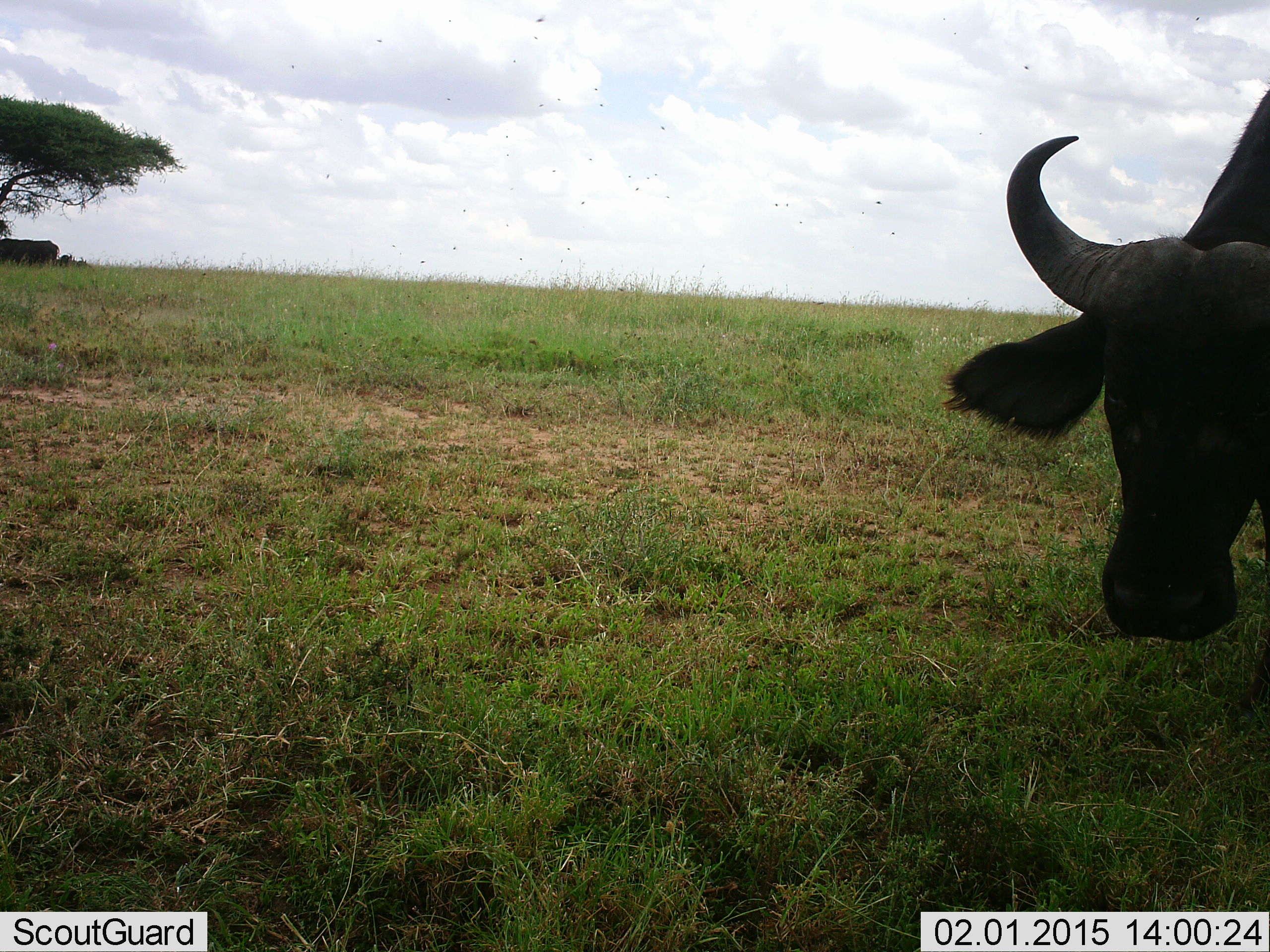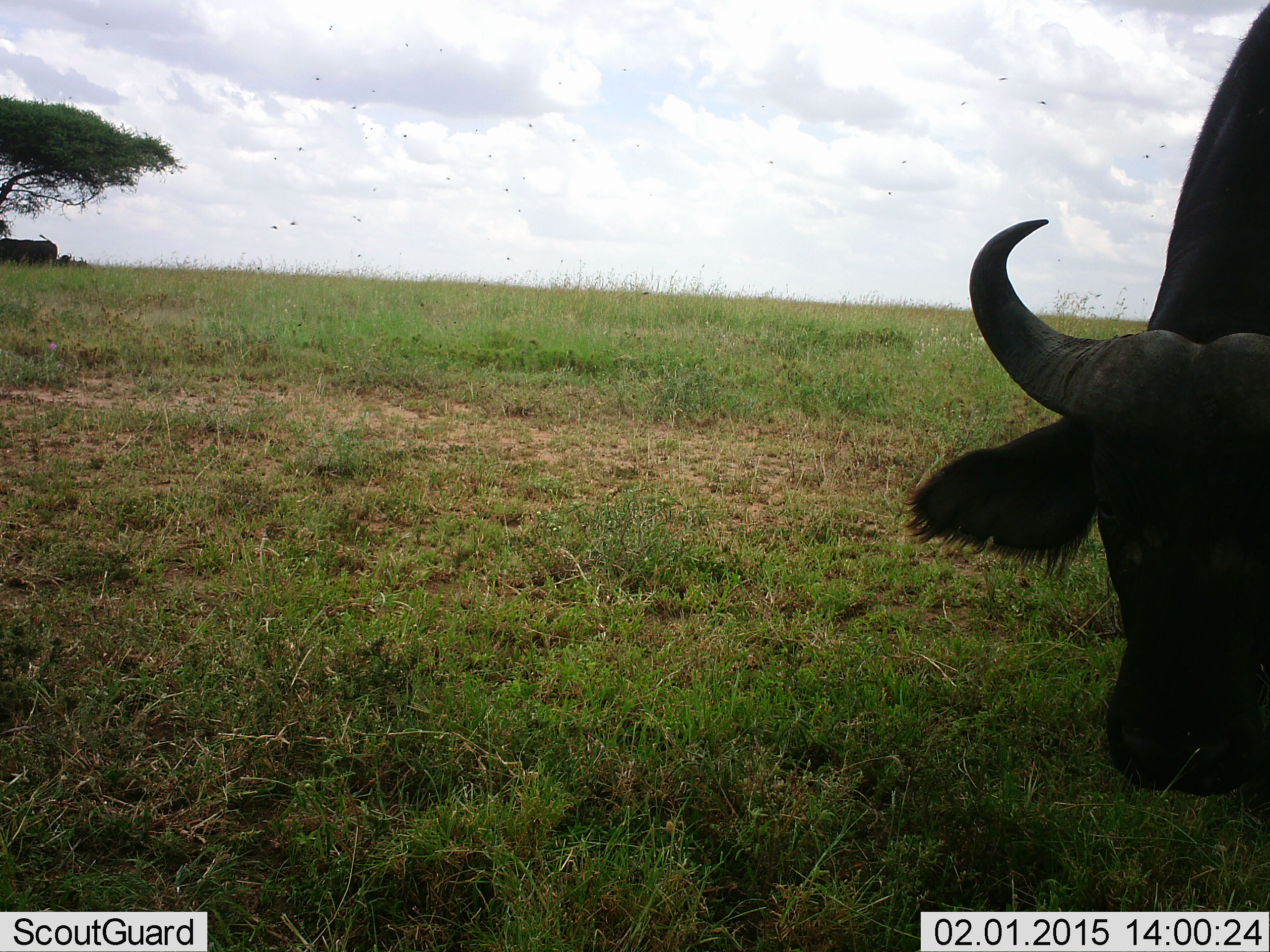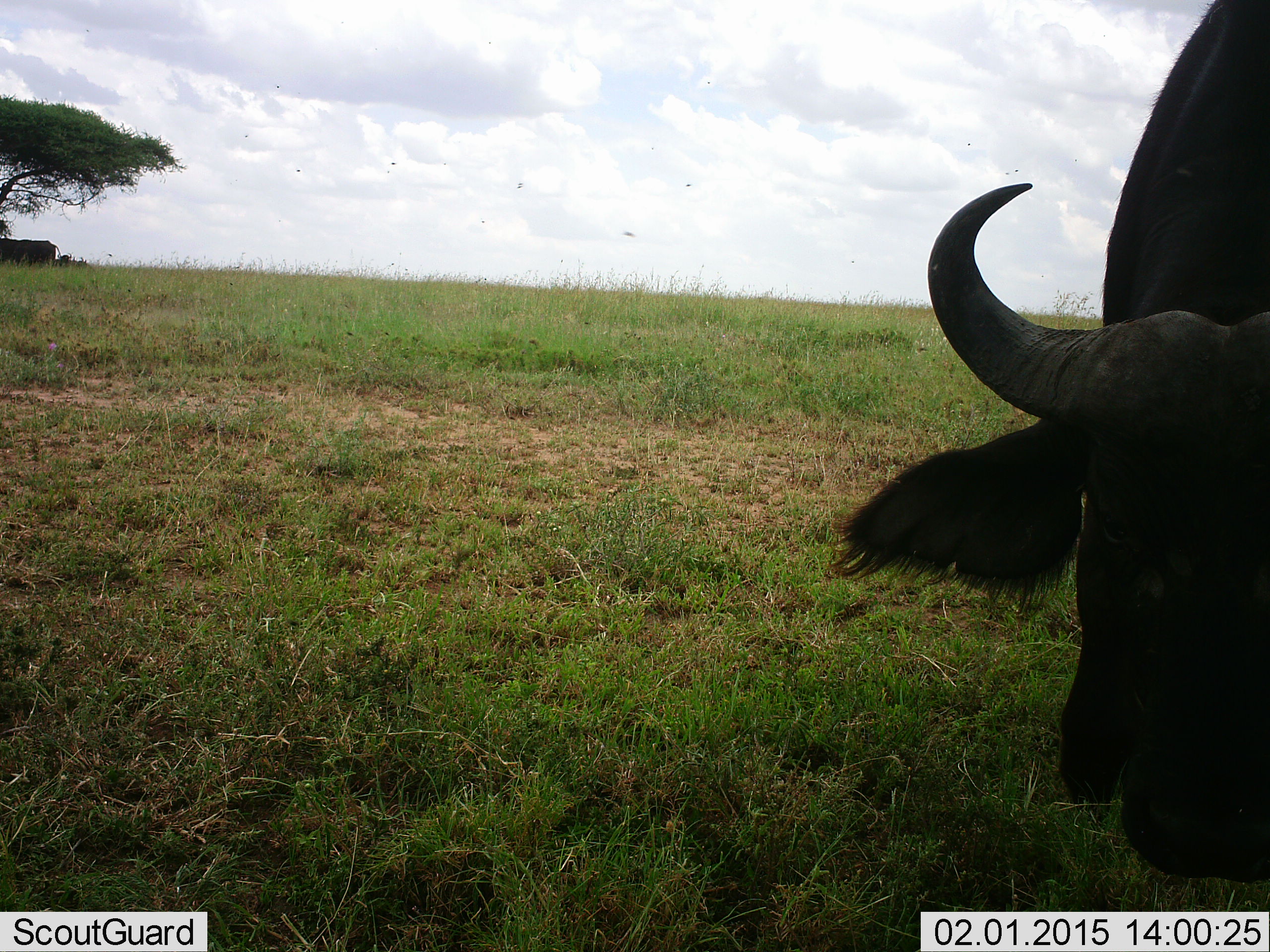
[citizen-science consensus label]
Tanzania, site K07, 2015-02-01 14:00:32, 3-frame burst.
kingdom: Animalia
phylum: Chordata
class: Mammalia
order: Artiodactyla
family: Bovidae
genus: Syncerus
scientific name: Syncerus caffer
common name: cape buffalo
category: buffalo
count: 1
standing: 45%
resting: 18%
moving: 0%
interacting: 0%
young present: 0%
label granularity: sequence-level